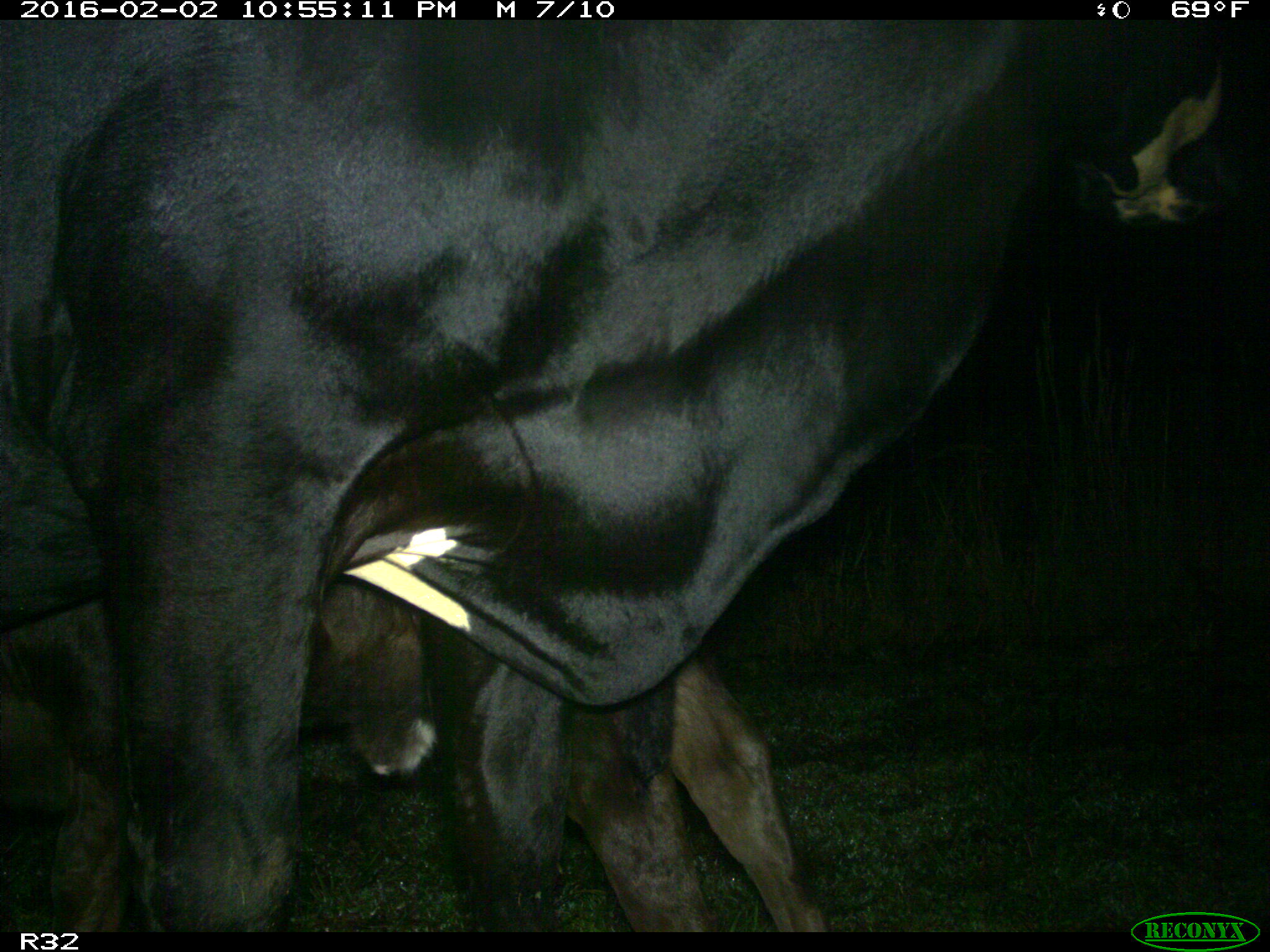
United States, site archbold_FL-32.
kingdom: Animalia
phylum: Chordata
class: Mammalia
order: Artiodactyla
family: Bovidae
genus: Bos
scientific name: Bos taurus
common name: domestic cow